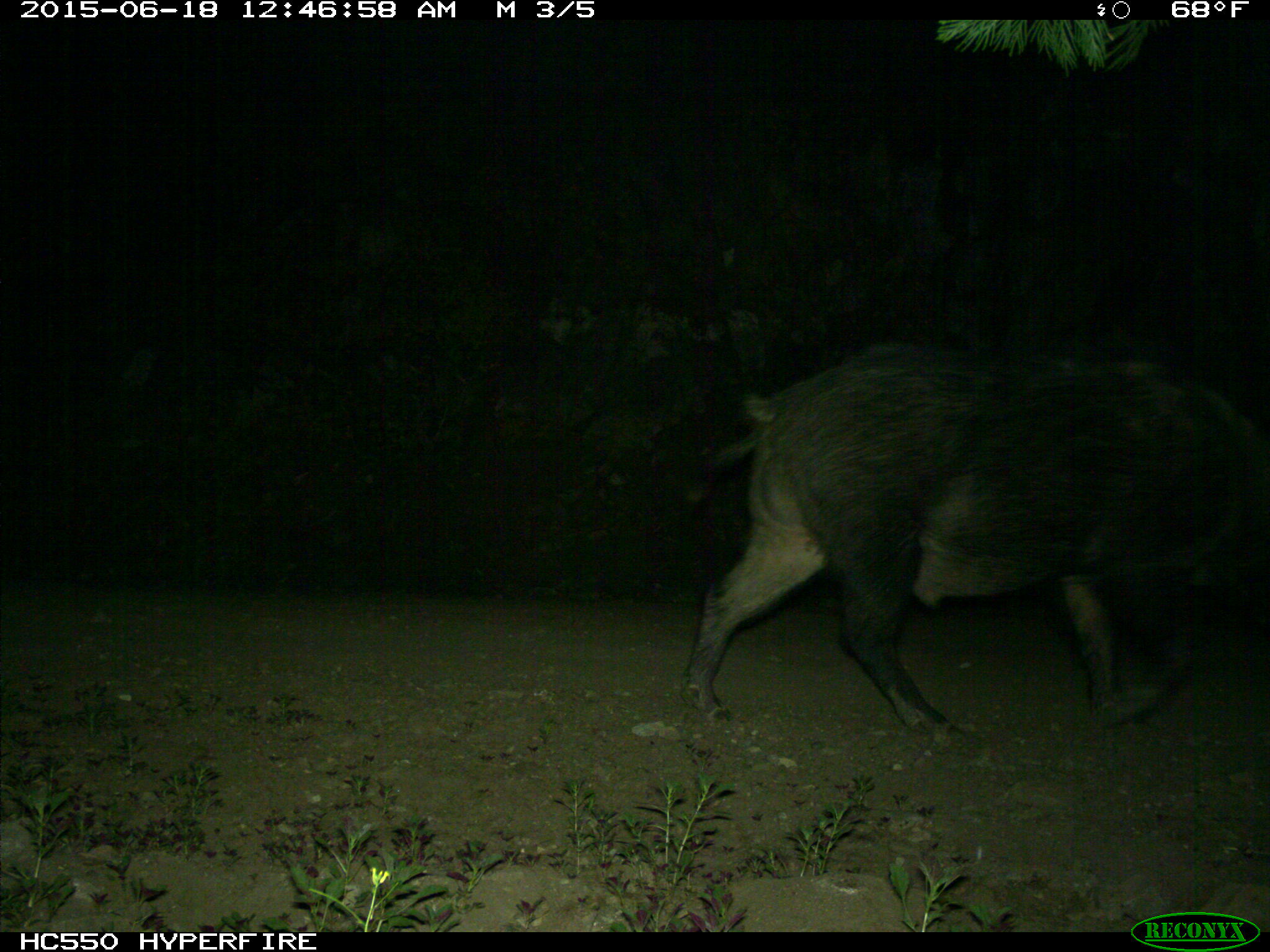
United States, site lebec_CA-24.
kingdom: Animalia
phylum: Chordata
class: Mammalia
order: Artiodactyla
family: Suidae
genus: Sus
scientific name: Sus scrofa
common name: wild boar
Sus scrofa (wild boar).